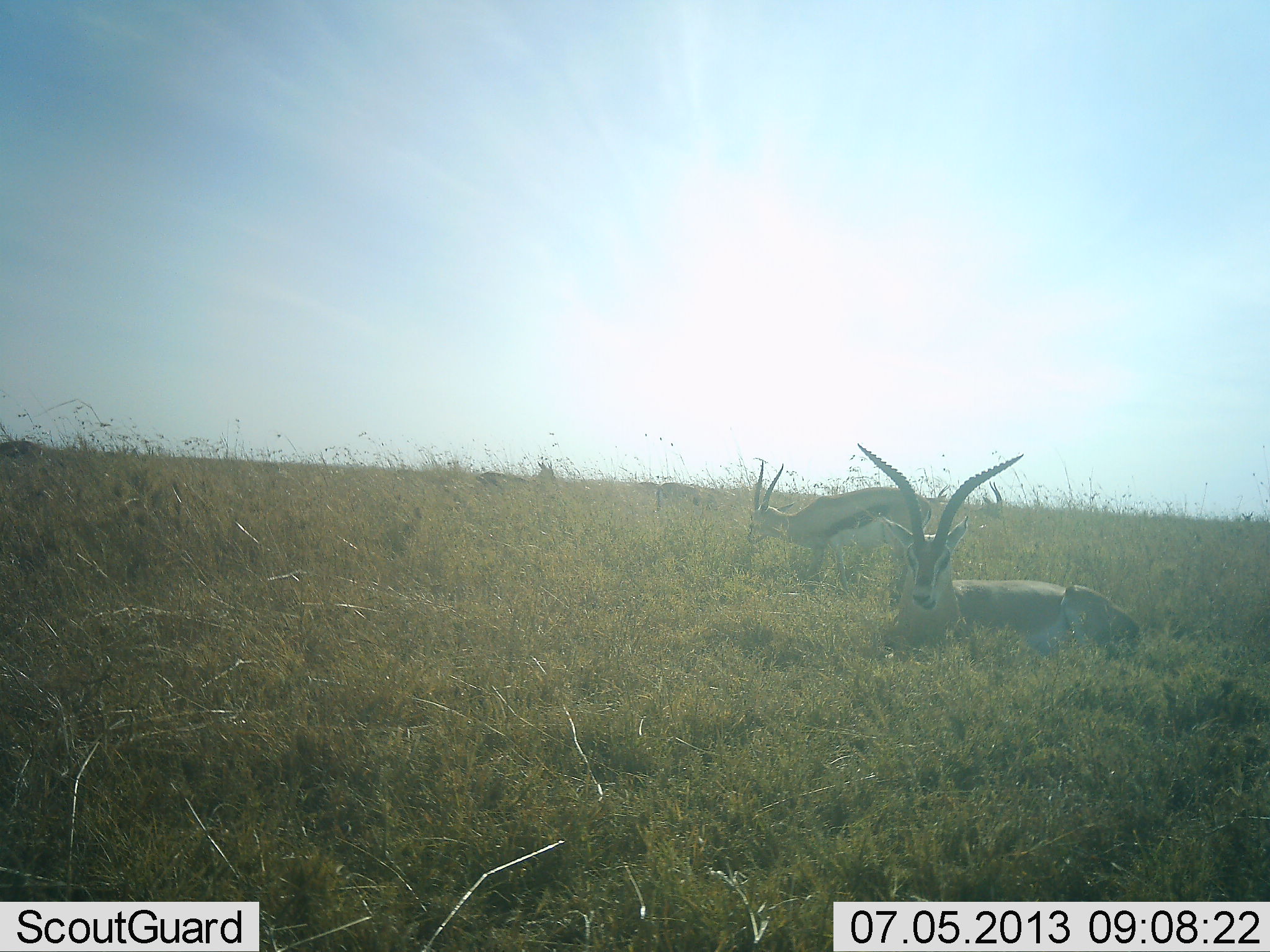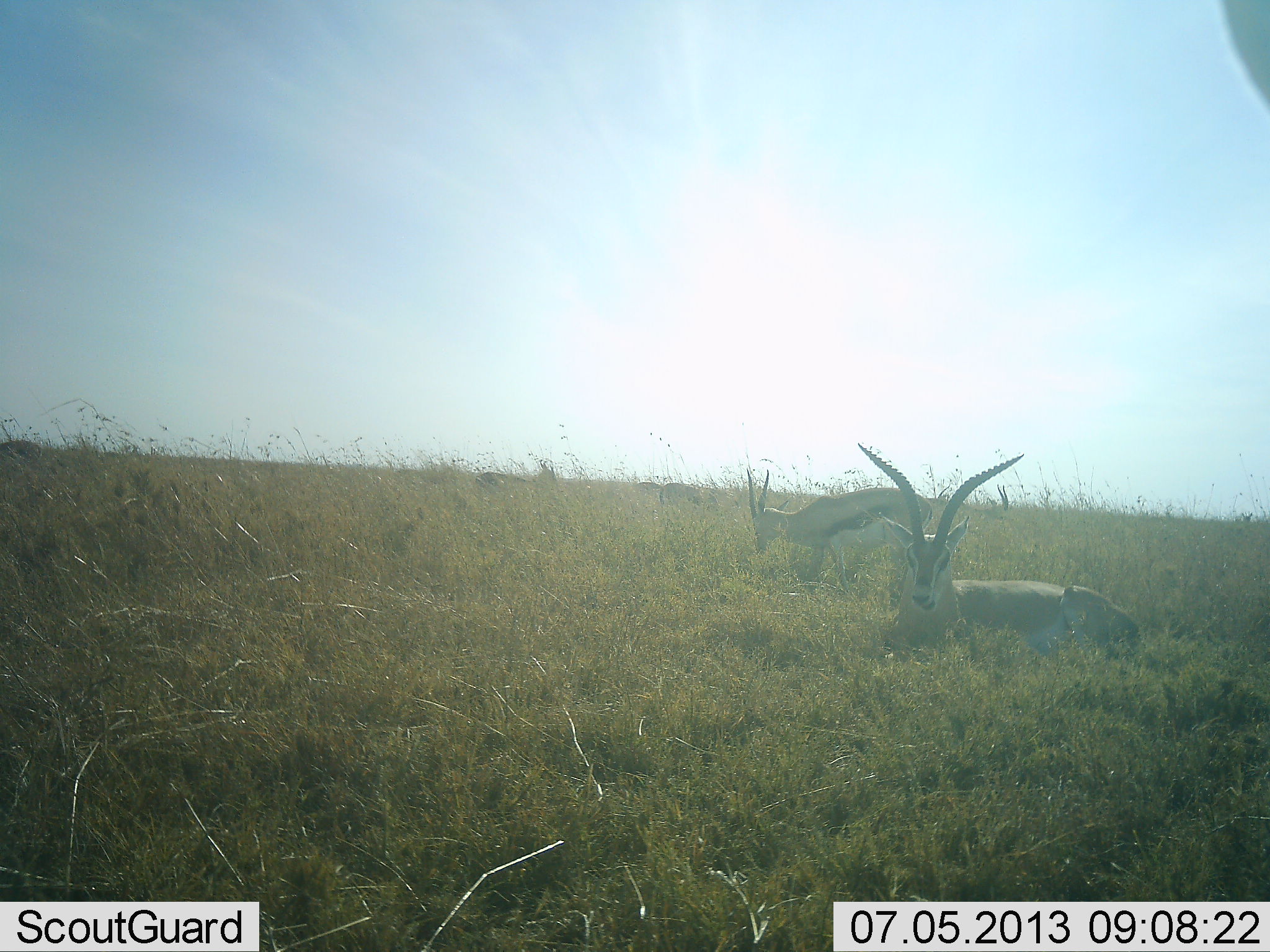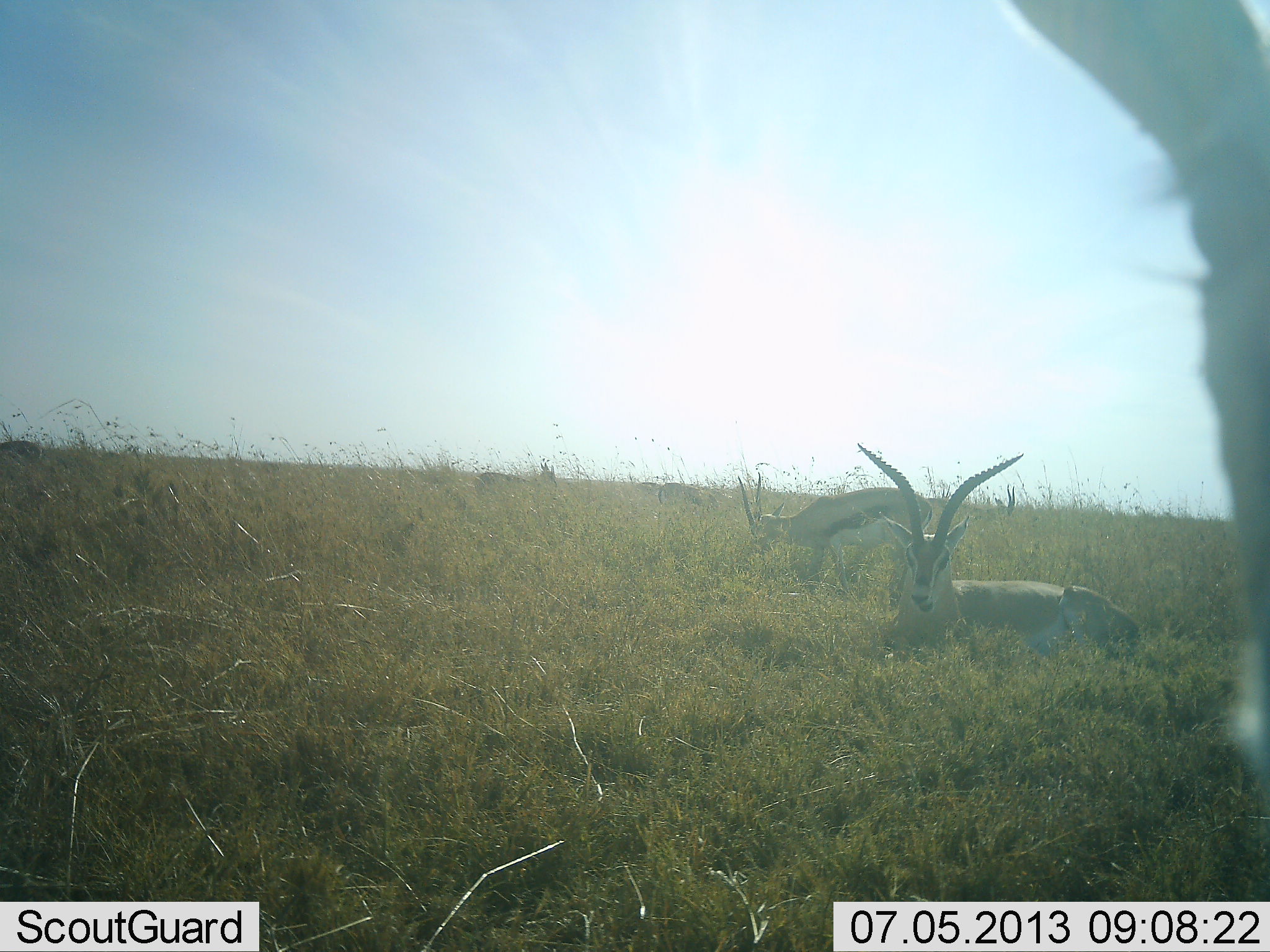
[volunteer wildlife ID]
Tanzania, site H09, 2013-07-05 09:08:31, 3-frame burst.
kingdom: Animalia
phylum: Chordata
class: Mammalia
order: Artiodactyla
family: Bovidae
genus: Eudorcas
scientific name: Eudorcas thomsonii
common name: thomson's gazelle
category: gazellethomsons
Gazellethomsons (thomson's gazelle) (Eudorcas thomsonii), count 3. Behavior (volunteer vote fractions): standing 44%, resting 72%, moving 22%, interacting 0%. Young present (vote fraction): 0%. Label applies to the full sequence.